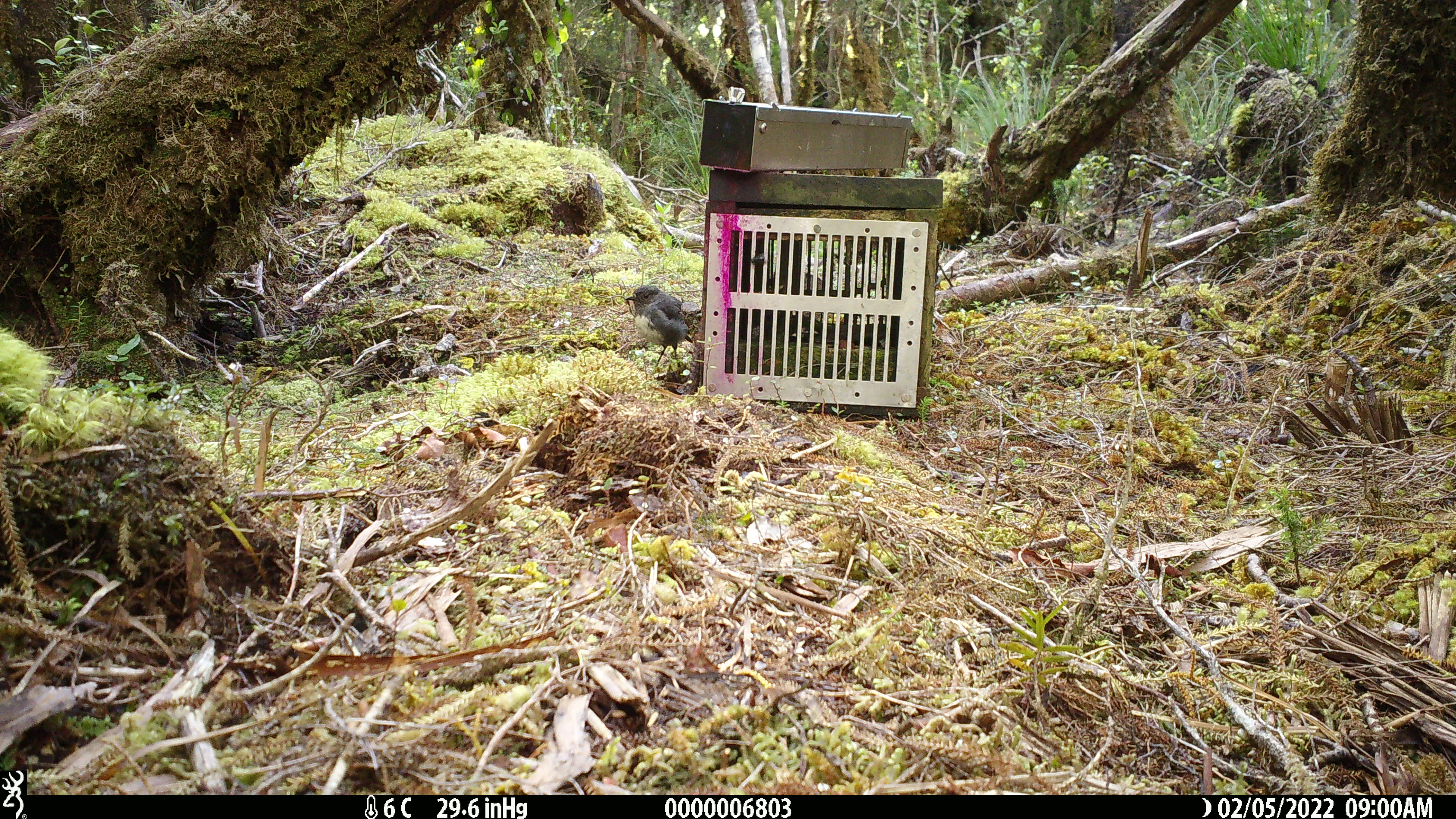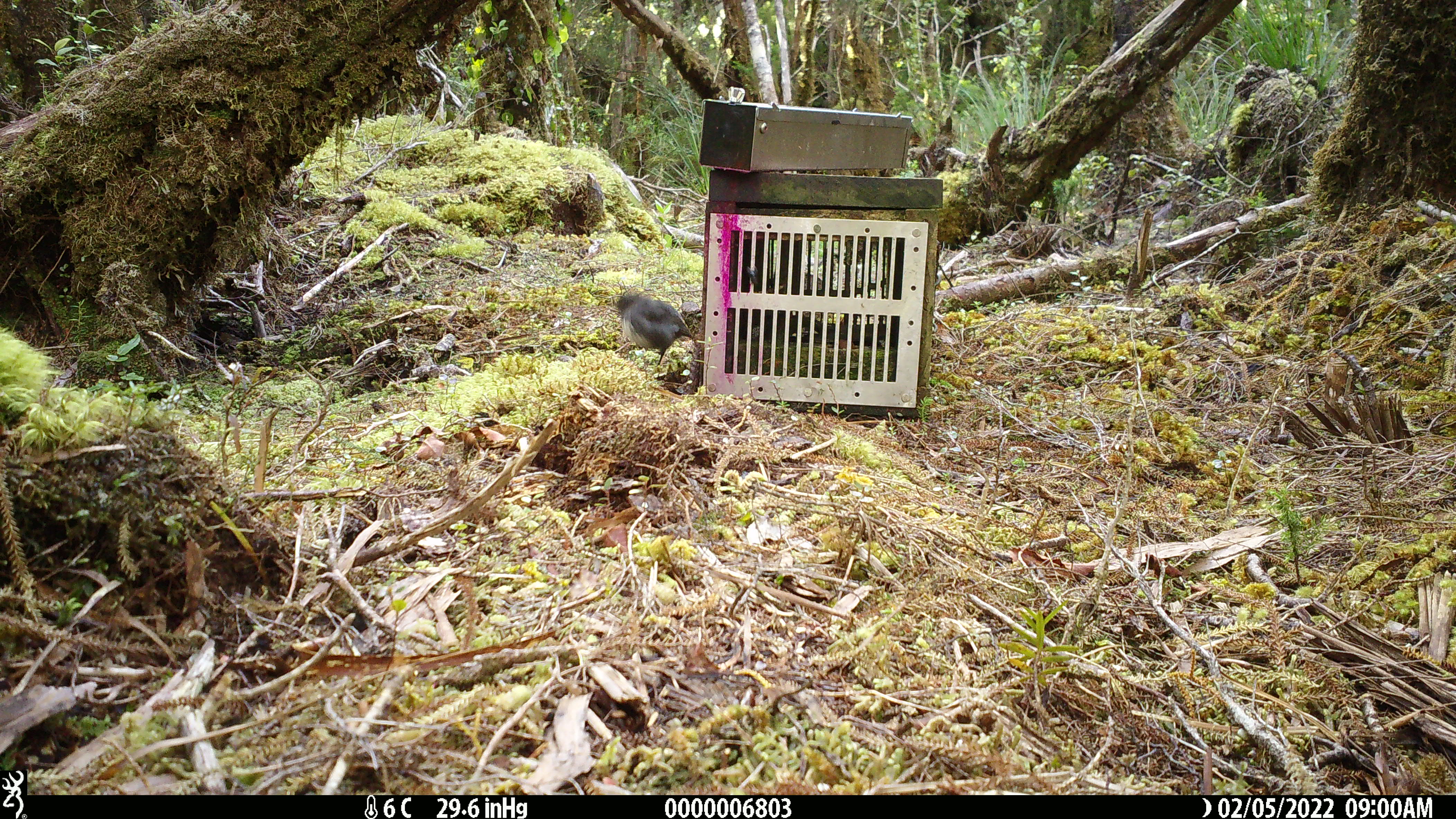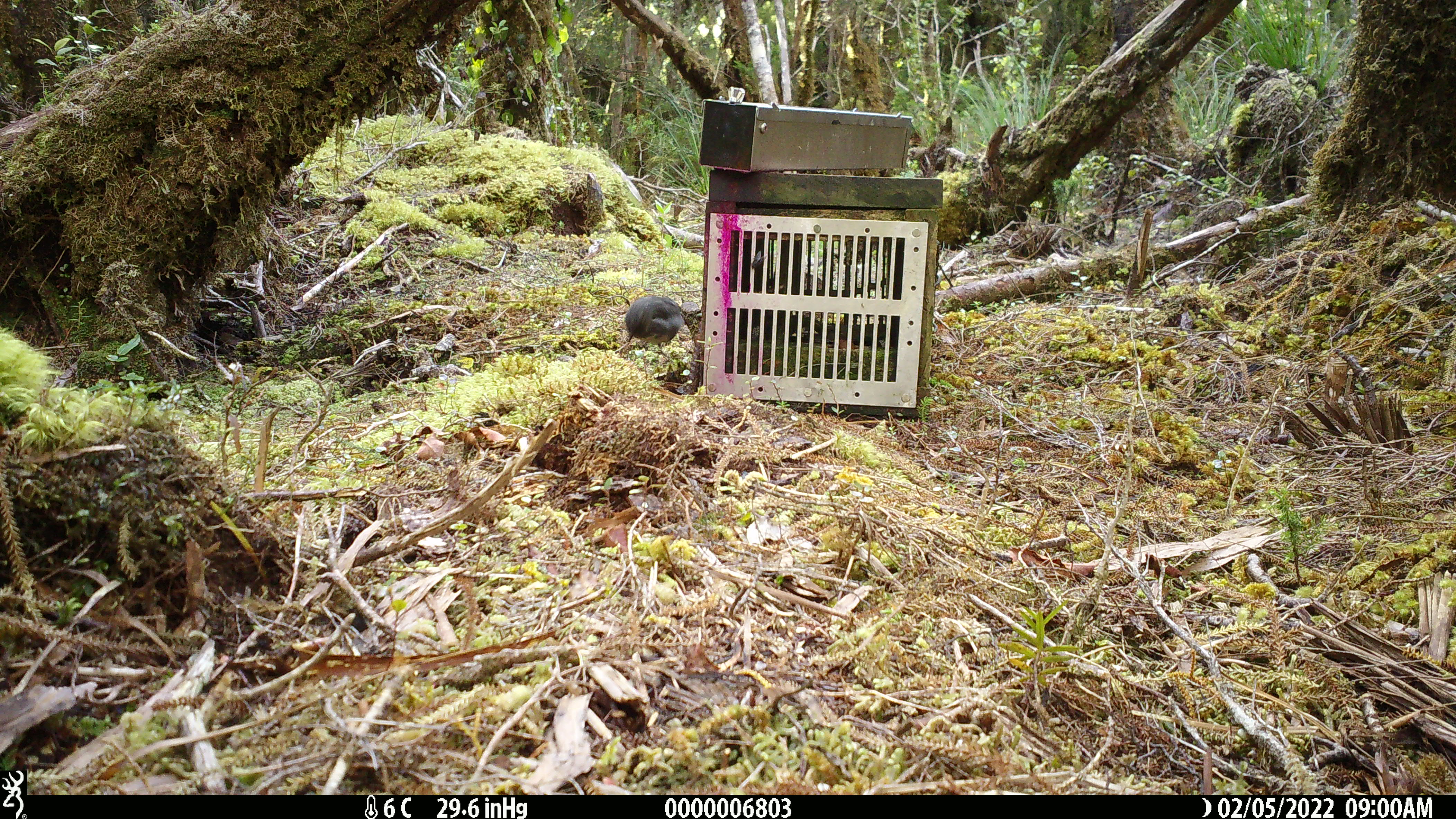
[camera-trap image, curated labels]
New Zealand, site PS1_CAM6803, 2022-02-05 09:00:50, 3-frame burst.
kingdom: Animalia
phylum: Chordata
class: Aves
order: Passeriformes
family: Petroicidae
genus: Petroica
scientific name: Petroica australis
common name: new zealand robin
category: robin